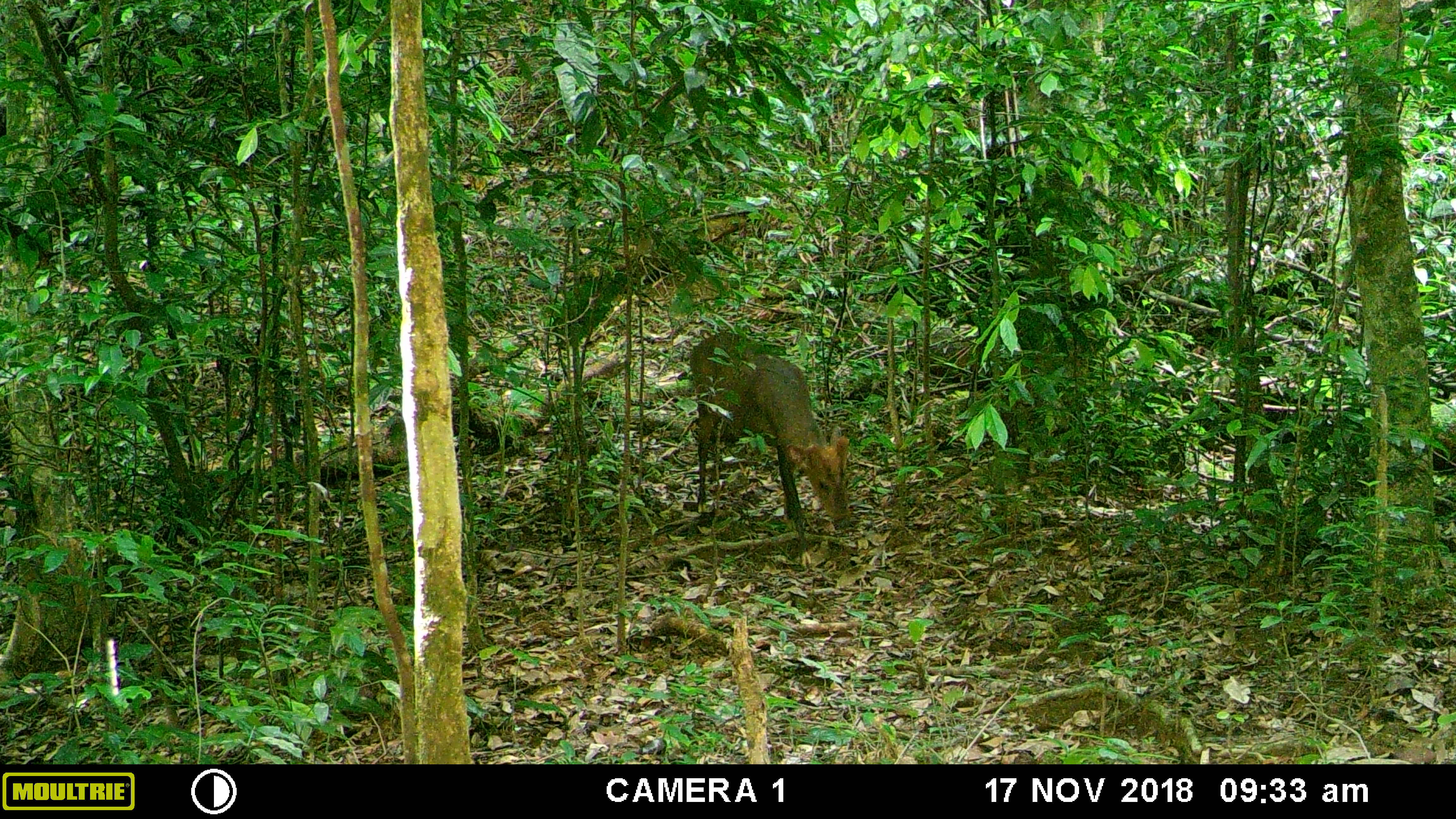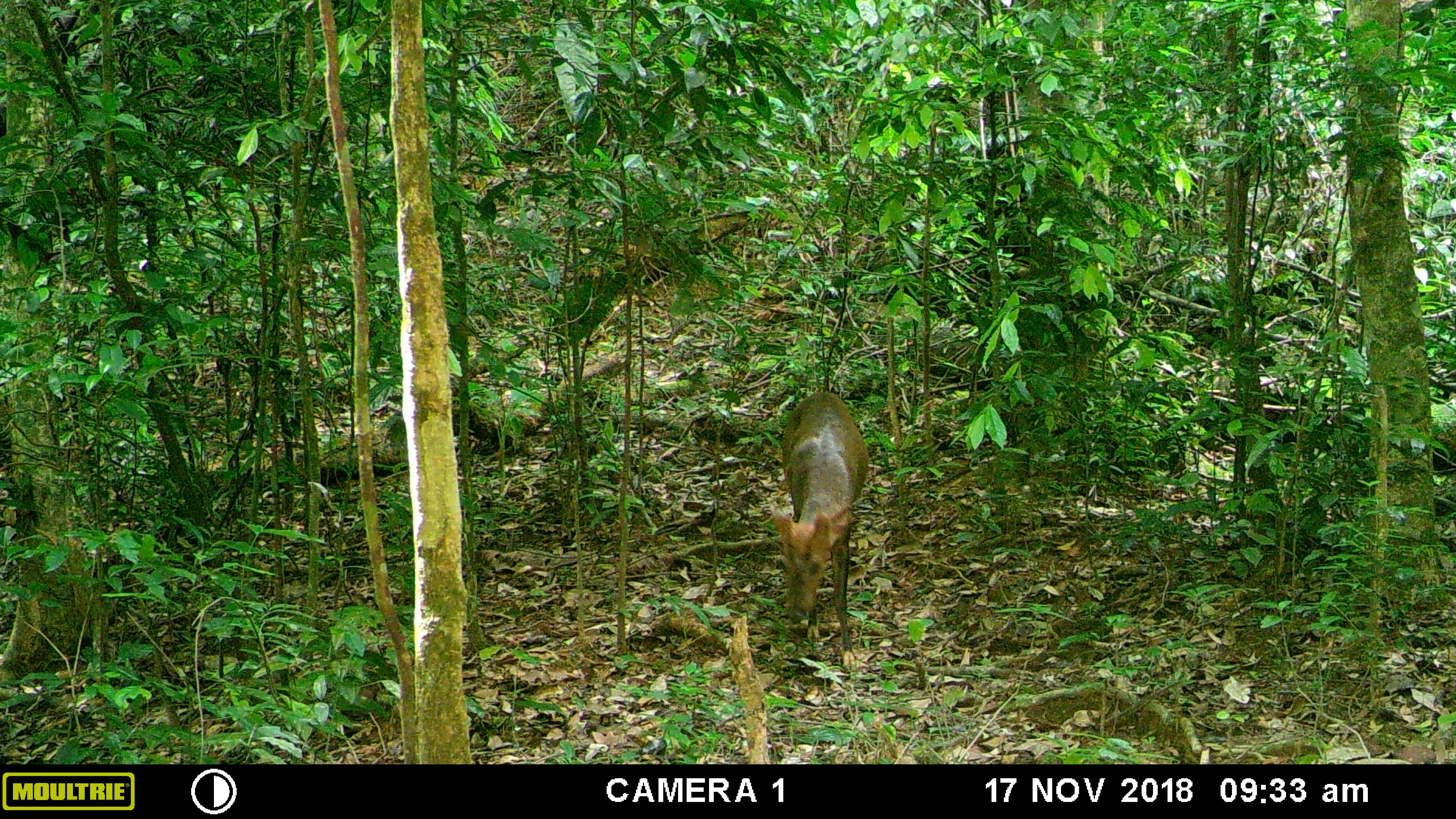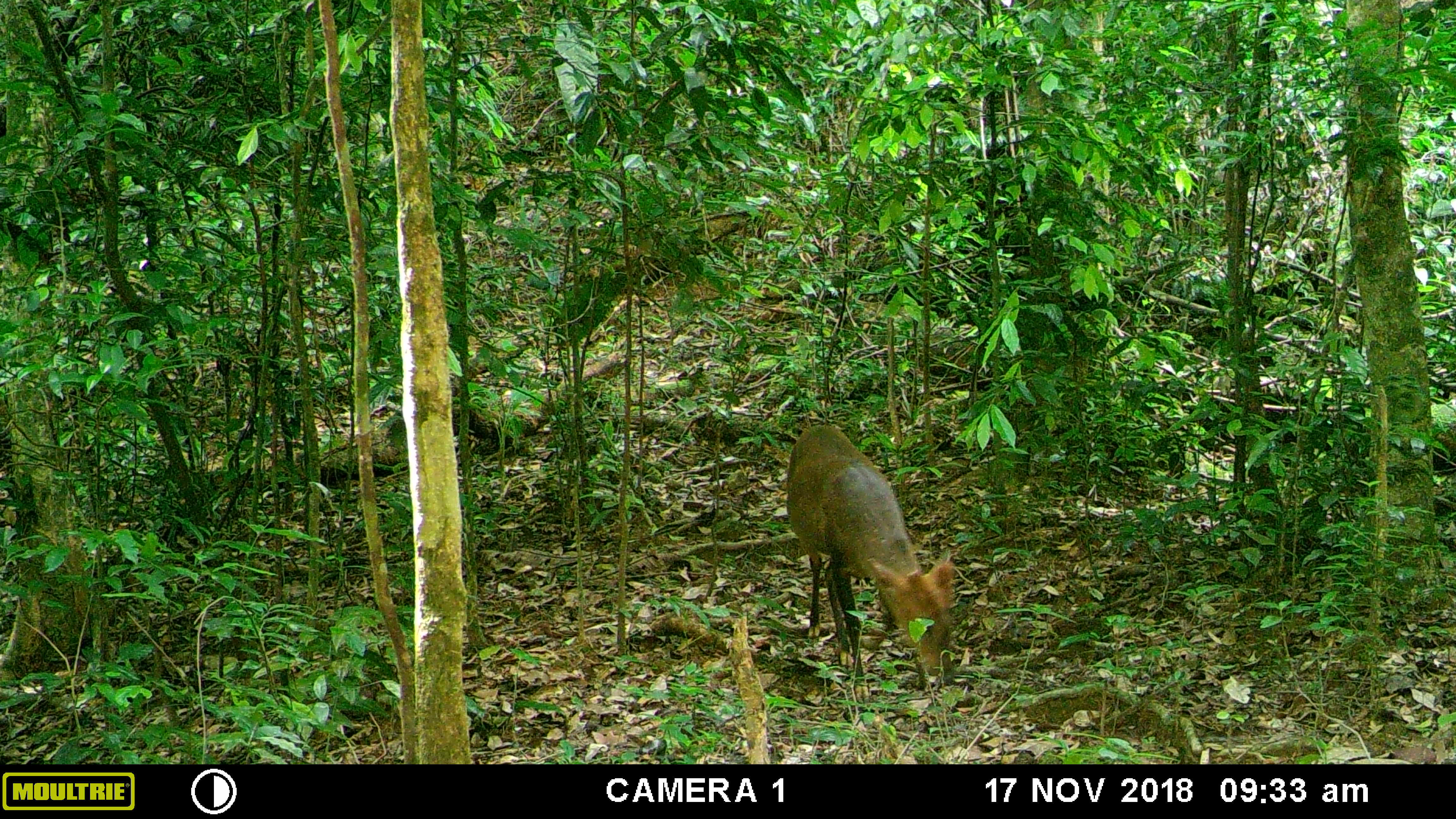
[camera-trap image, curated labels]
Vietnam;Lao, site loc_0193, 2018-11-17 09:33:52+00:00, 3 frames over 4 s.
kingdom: Animalia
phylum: Chordata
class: Mammalia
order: Artiodactyla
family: Cervidae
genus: Muntiacus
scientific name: Muntiacus vuquangensis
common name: large-antlered muntjac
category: large antlered muntjac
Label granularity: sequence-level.